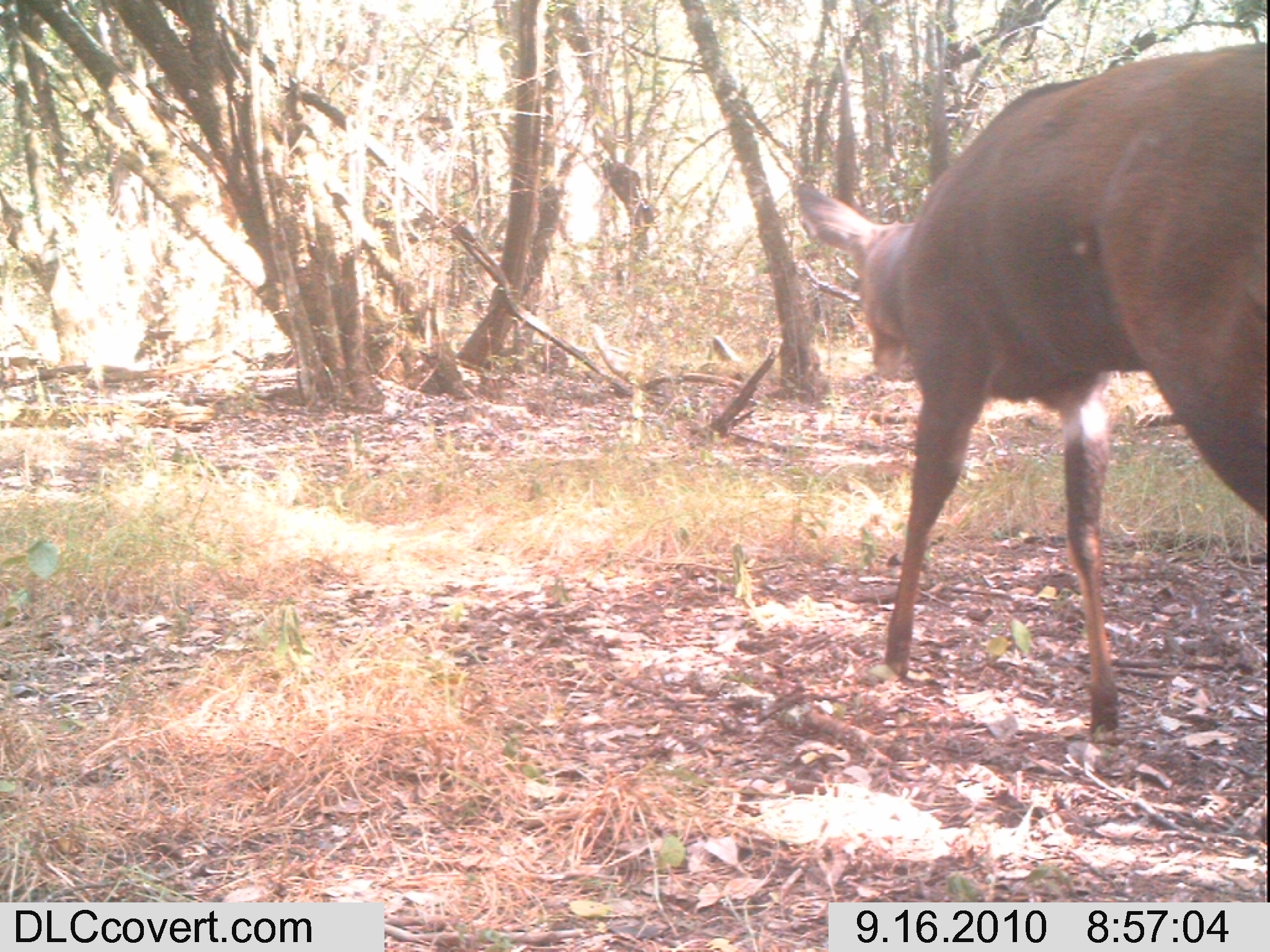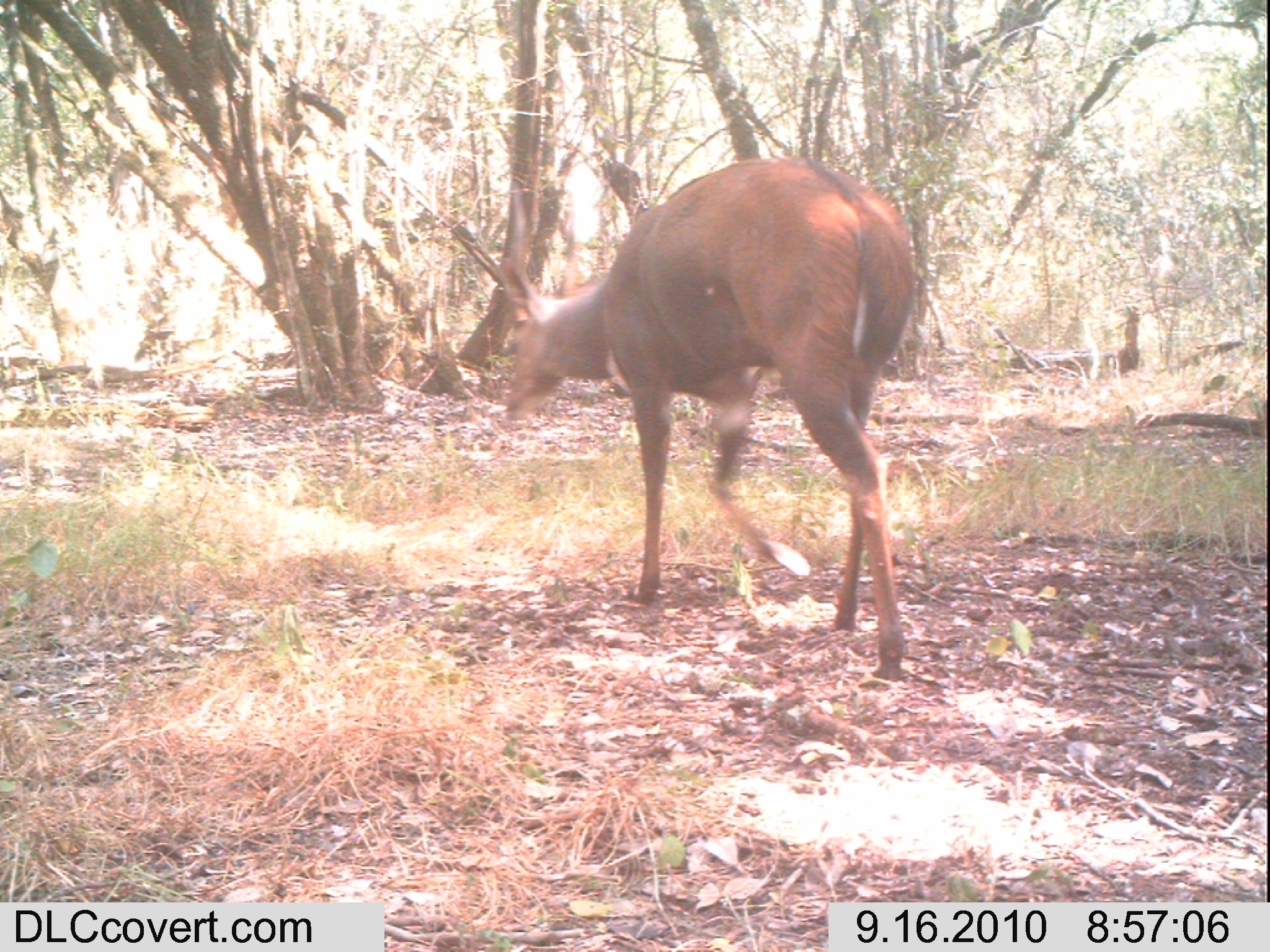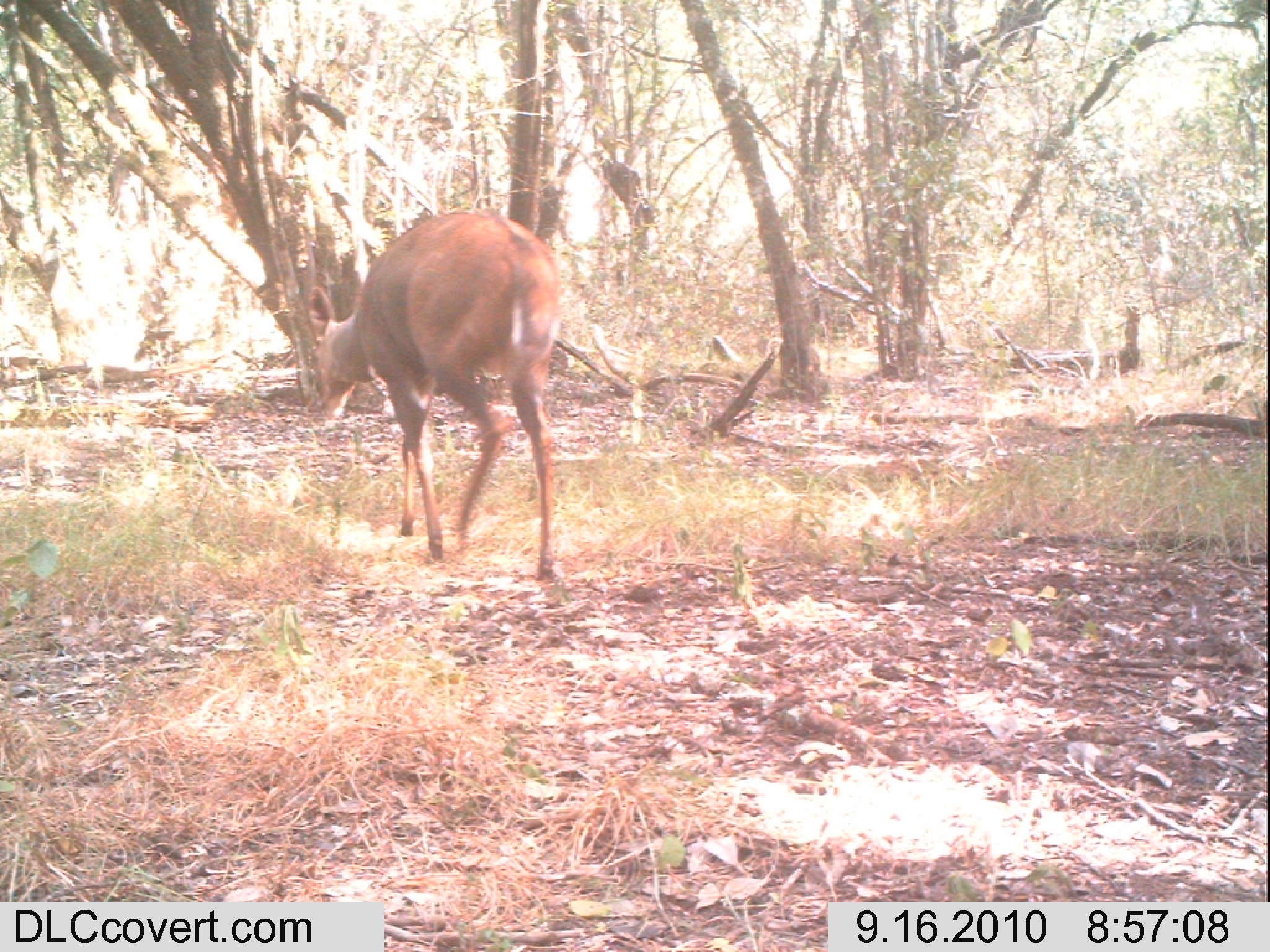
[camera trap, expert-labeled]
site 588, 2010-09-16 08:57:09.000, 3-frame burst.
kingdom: Animalia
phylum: Chordata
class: Mammalia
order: Artiodactyla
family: Bovidae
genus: Tragelaphus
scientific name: Tragelaphus scriptus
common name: bushbuck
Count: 1.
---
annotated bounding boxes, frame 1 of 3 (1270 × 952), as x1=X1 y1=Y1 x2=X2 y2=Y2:
tragelaphus scriptus: x1=796 y1=43 x2=1269 y2=747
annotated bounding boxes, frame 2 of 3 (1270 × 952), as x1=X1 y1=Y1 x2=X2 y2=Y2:
tragelaphus scriptus: x1=497 y1=158 x2=920 y2=678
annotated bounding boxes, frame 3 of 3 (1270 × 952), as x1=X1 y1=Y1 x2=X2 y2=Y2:
tragelaphus scriptus: x1=302 y1=210 x2=566 y2=587